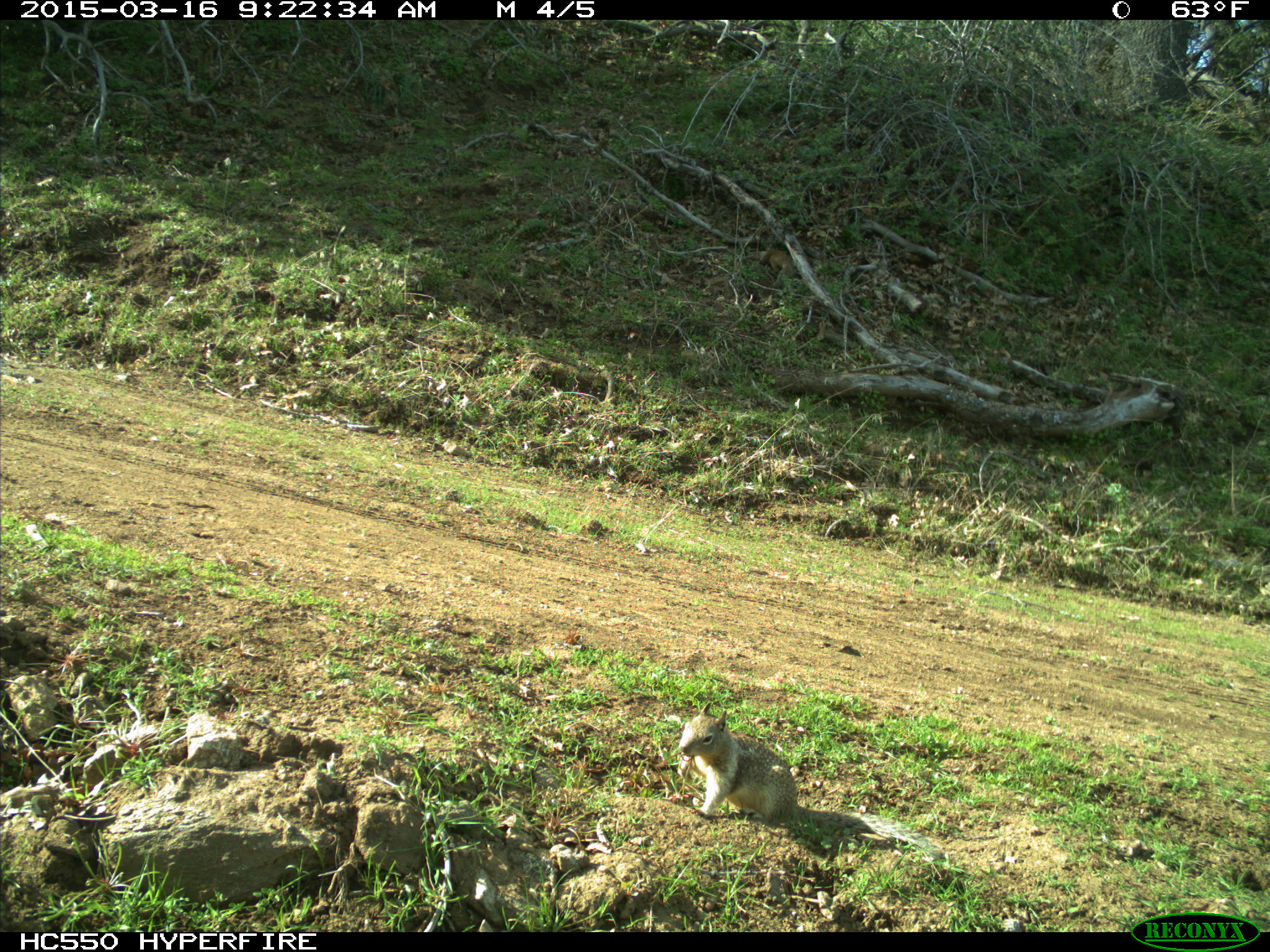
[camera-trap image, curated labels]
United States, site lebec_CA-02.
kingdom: Animalia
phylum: Chordata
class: Mammalia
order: Rodentia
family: Sciuridae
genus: Otospermophilus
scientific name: Otospermophilus beecheyi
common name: california ground squirrel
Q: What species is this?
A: Otospermophilus beecheyi (california ground squirrel).